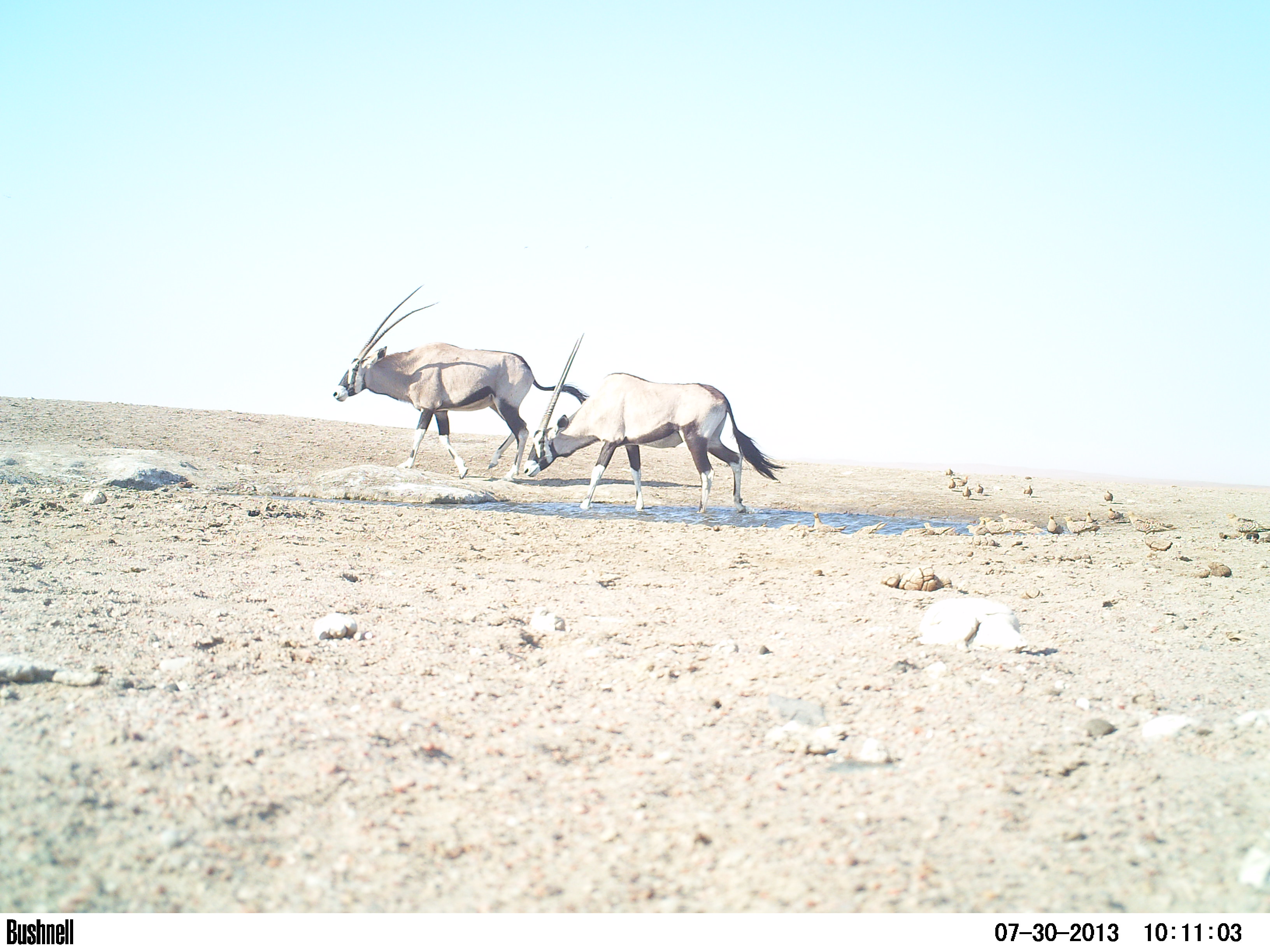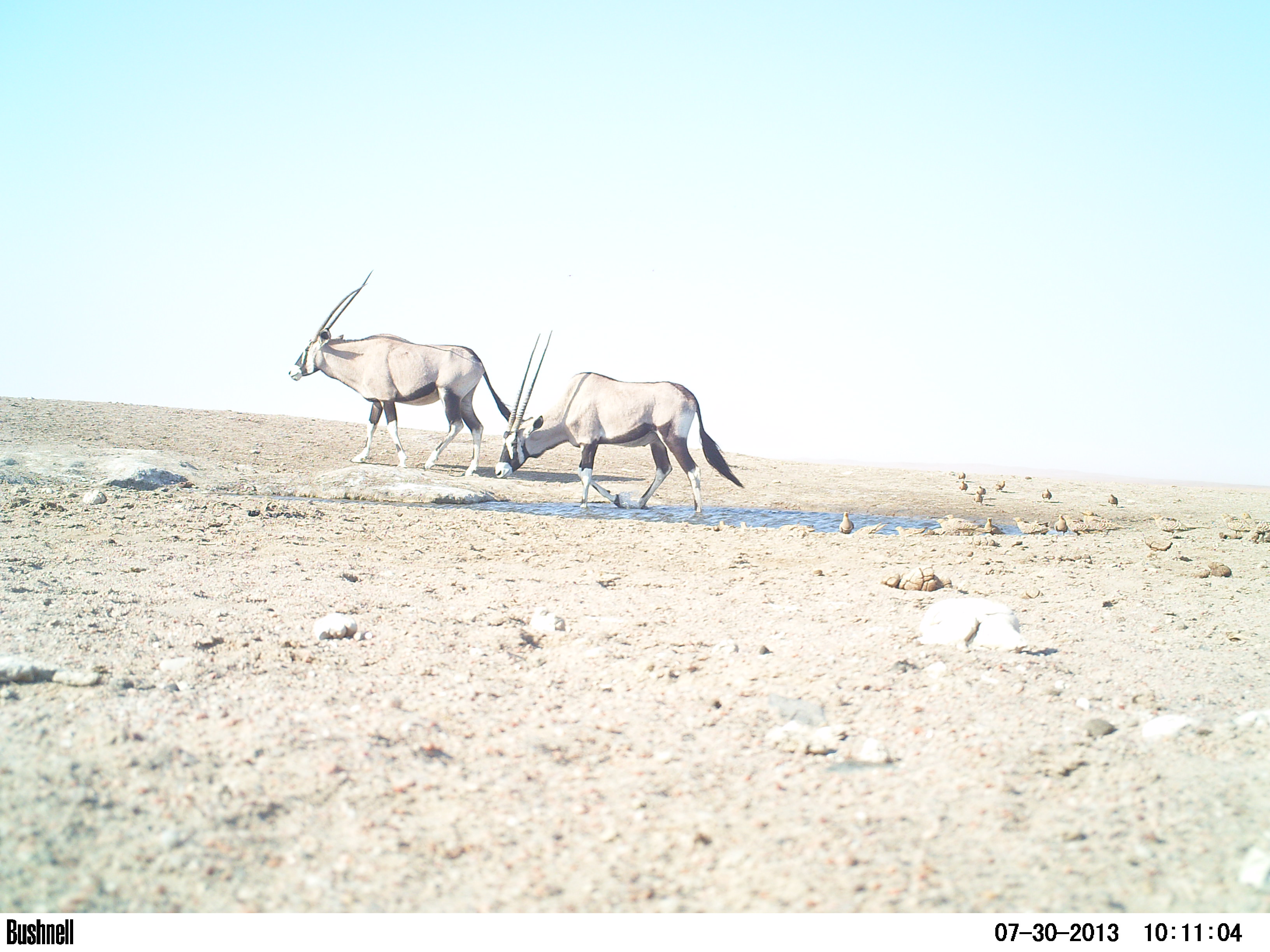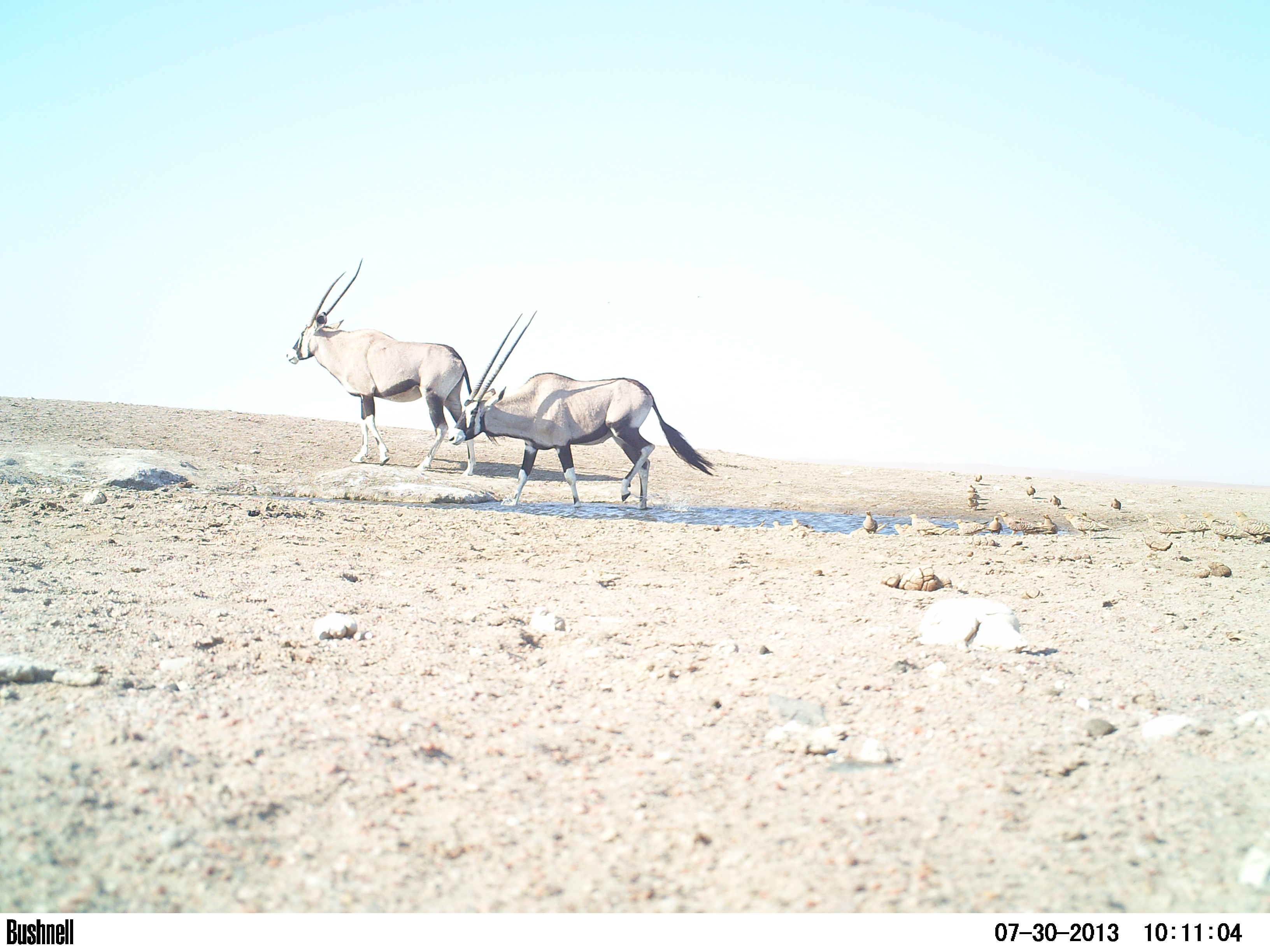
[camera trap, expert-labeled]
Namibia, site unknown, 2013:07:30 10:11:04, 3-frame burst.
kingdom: Animalia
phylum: Chordata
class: Mammalia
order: Artiodactyla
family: Bovidae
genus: Oryx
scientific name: Oryx gazella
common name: gemsbok